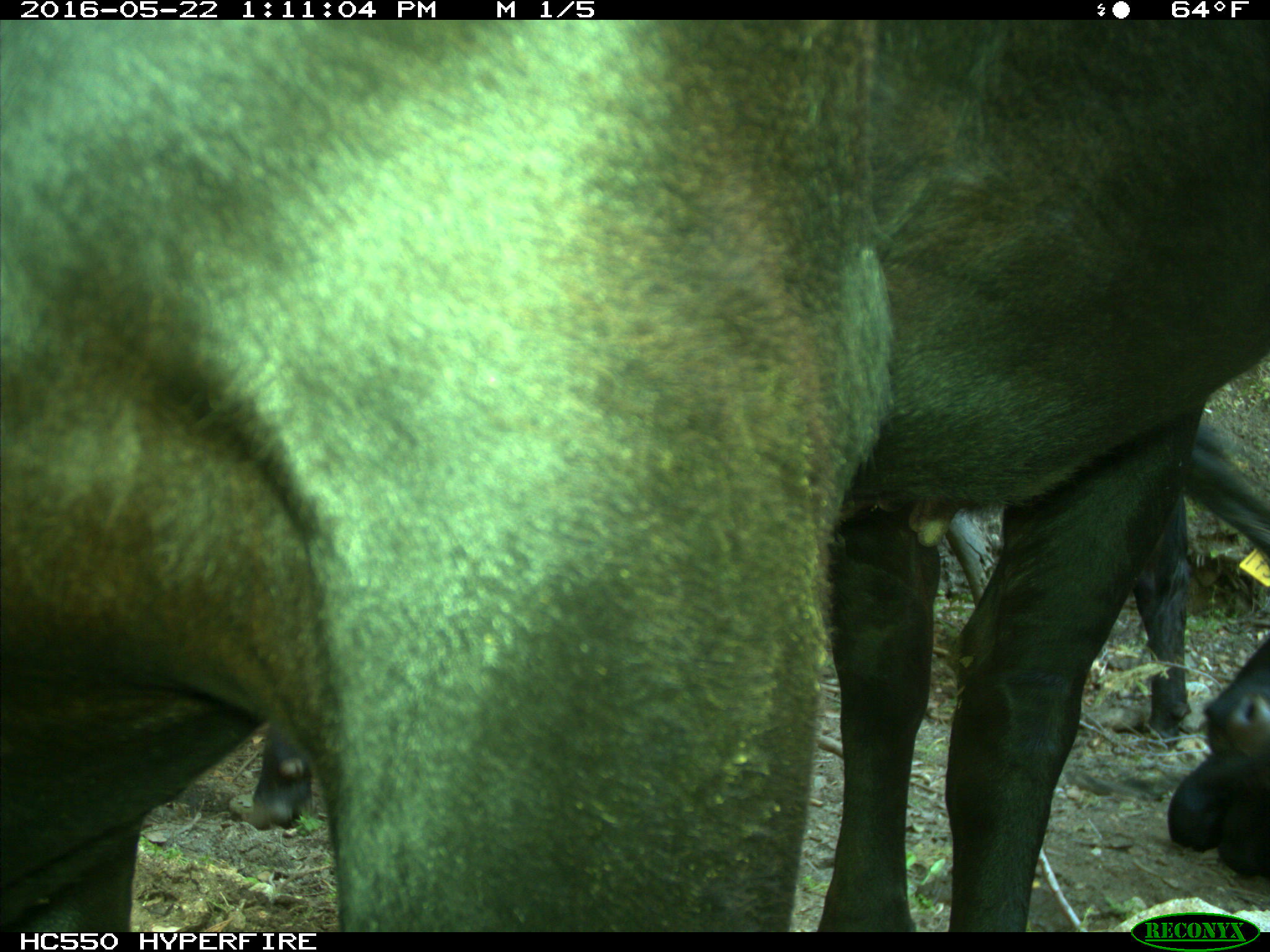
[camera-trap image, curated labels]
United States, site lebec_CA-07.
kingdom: Animalia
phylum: Chordata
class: Mammalia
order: Artiodactyla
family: Bovidae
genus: Bos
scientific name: Bos taurus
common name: domestic cow